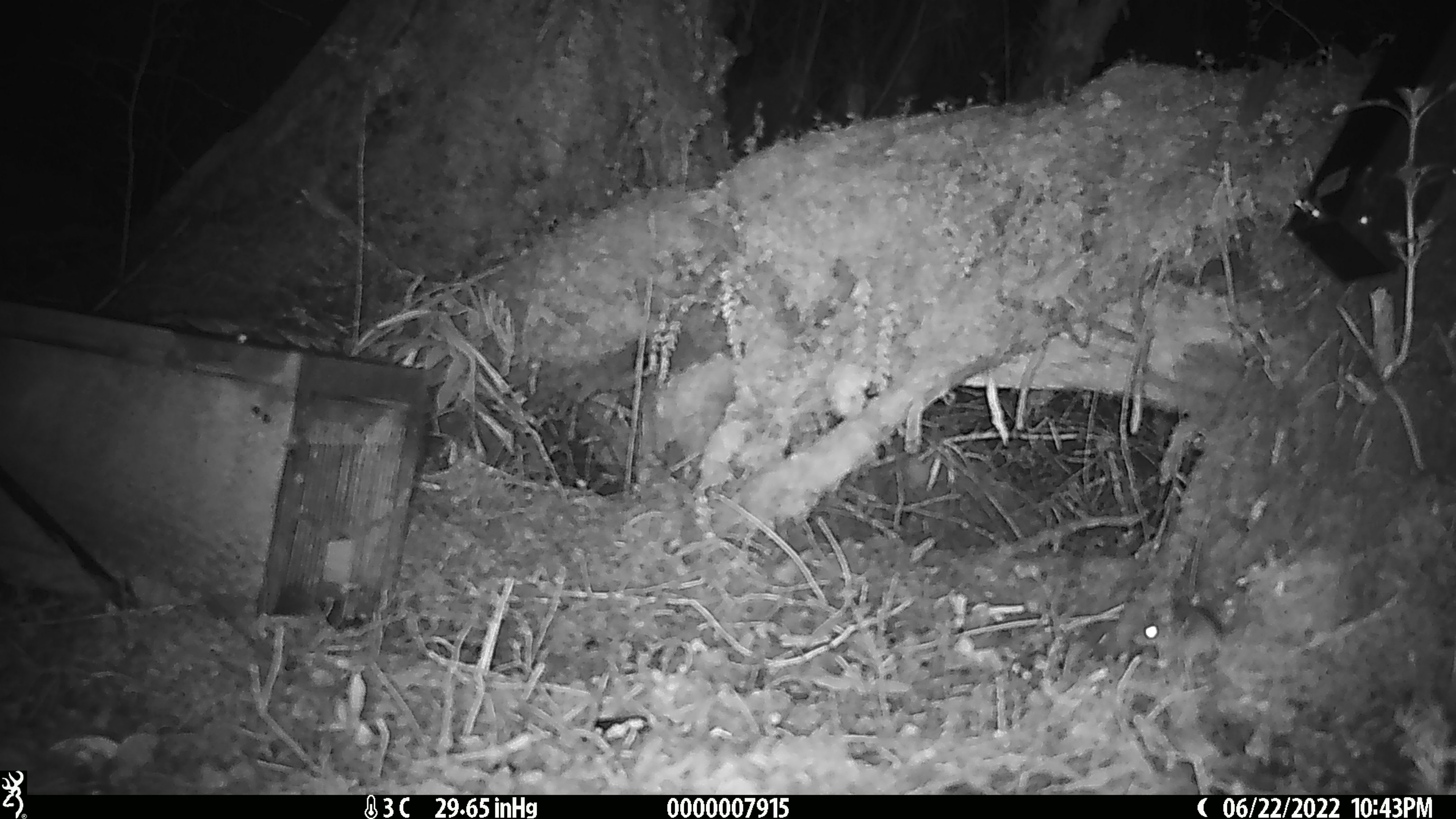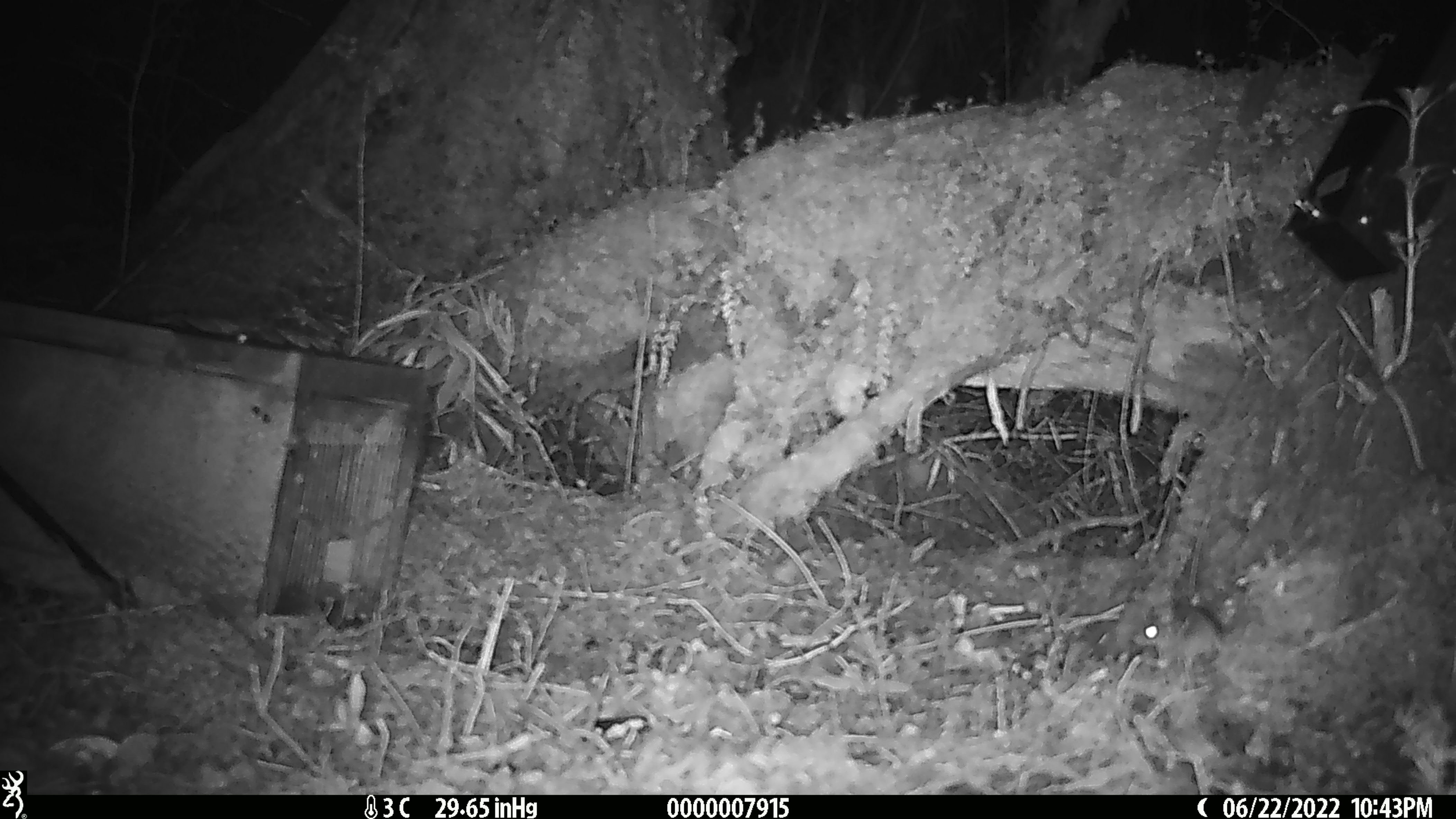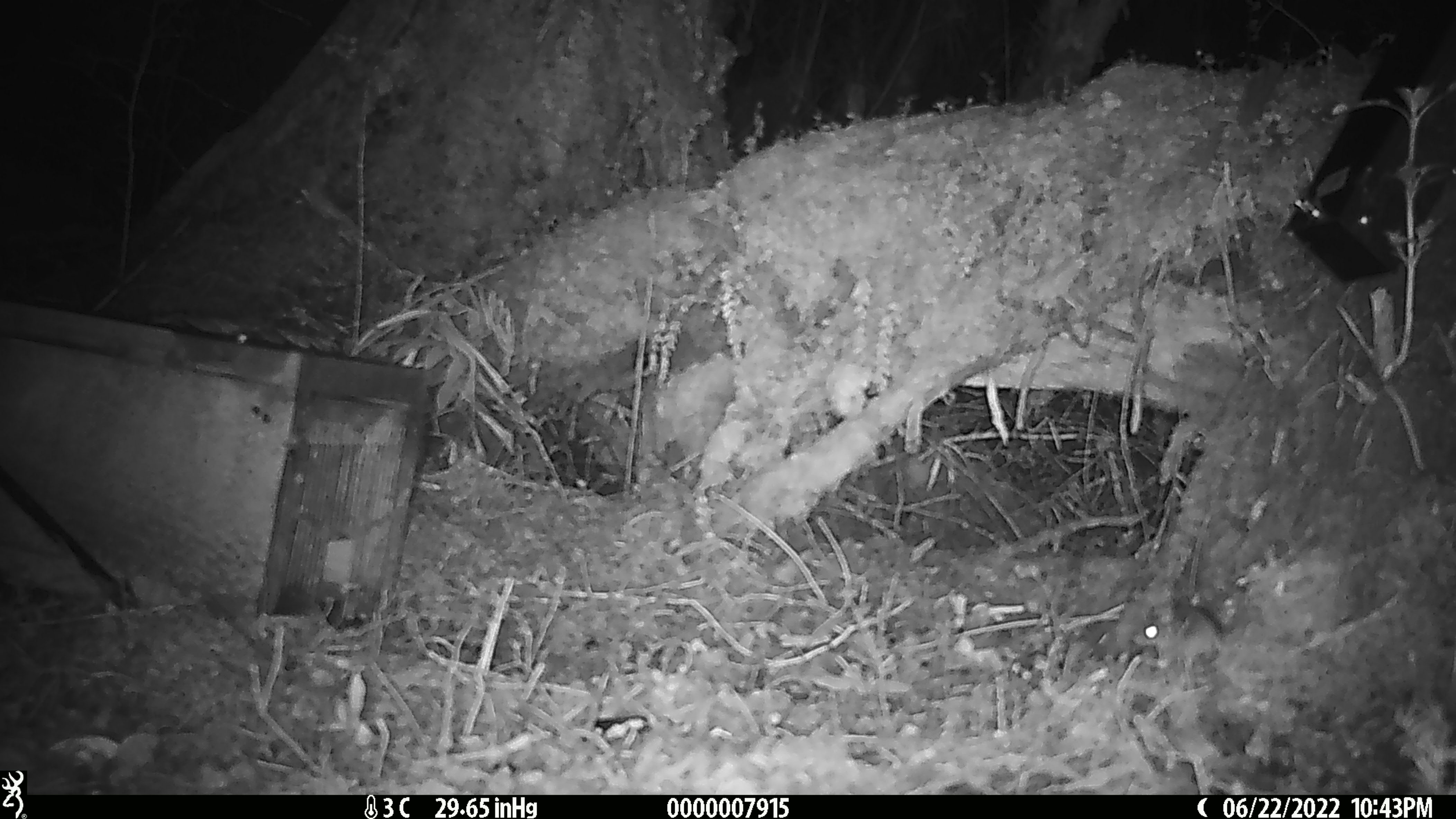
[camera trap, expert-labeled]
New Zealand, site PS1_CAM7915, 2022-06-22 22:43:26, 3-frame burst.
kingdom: Animalia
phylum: Chordata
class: Mammalia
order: Rodentia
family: Muridae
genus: Mus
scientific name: Mus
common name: mouse